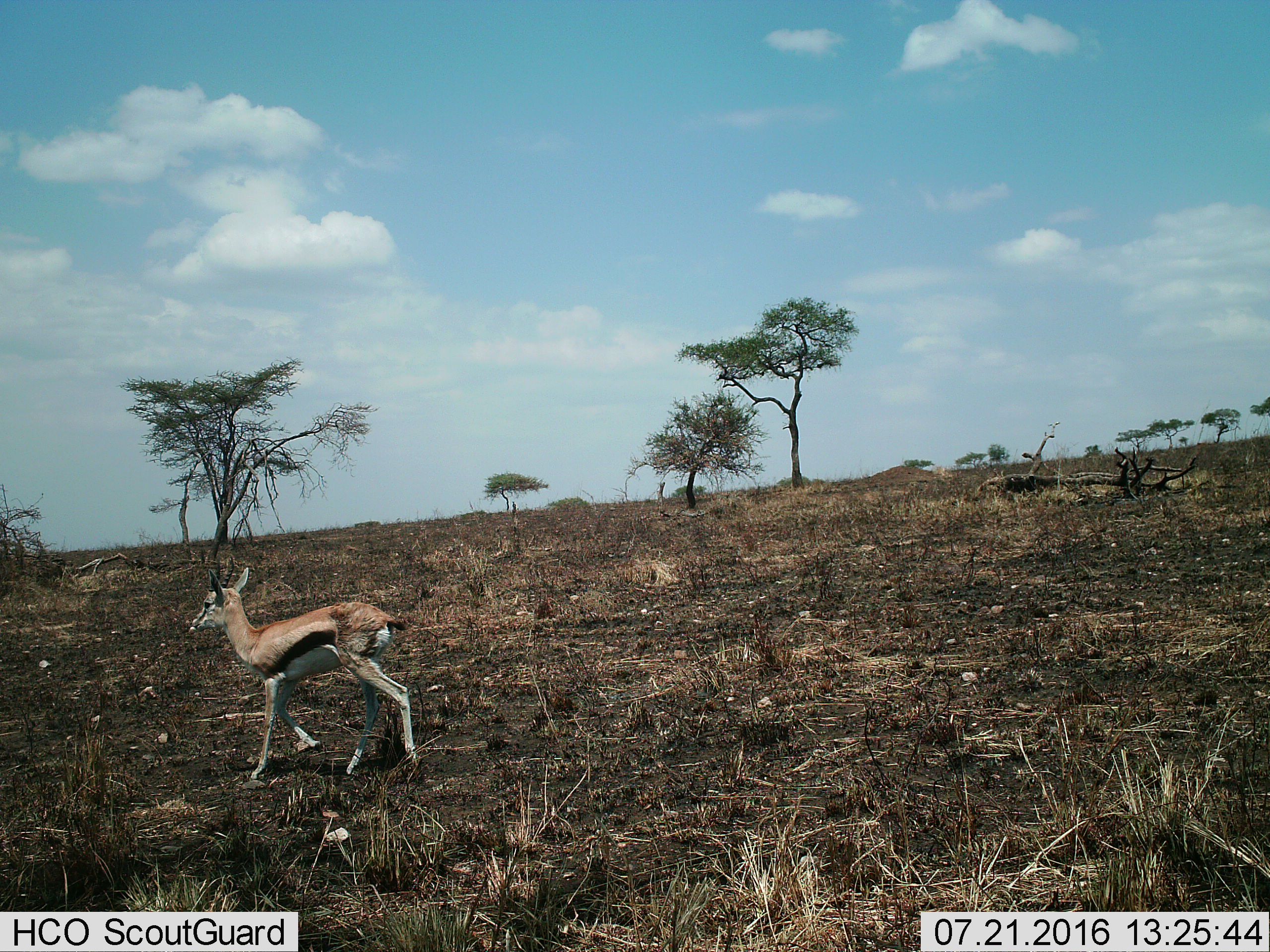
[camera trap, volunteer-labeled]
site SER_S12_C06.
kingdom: Animalia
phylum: Chordata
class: Mammalia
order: Artiodactyla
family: Bovidae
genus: Eudorcas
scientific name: Eudorcas thomsonii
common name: thomson's gazelle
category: gazellethomsons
Gazellethomsons (thomson's gazelle) (Eudorcas thomsonii), count 1. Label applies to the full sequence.